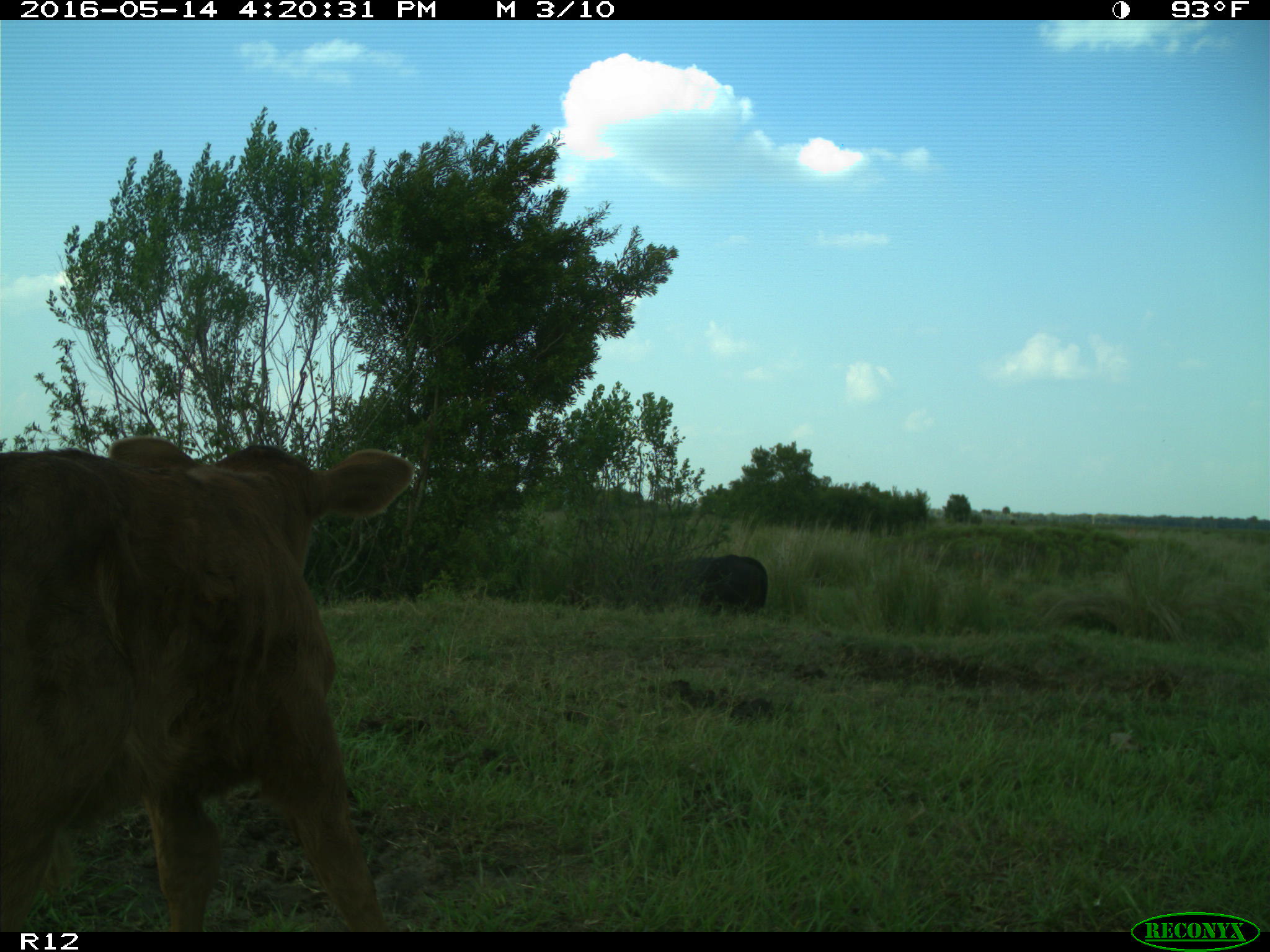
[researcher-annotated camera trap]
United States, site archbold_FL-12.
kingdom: Animalia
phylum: Chordata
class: Mammalia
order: Artiodactyla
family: Bovidae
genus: Bos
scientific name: Bos taurus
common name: domestic cow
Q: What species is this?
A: Bos taurus (domestic cow).